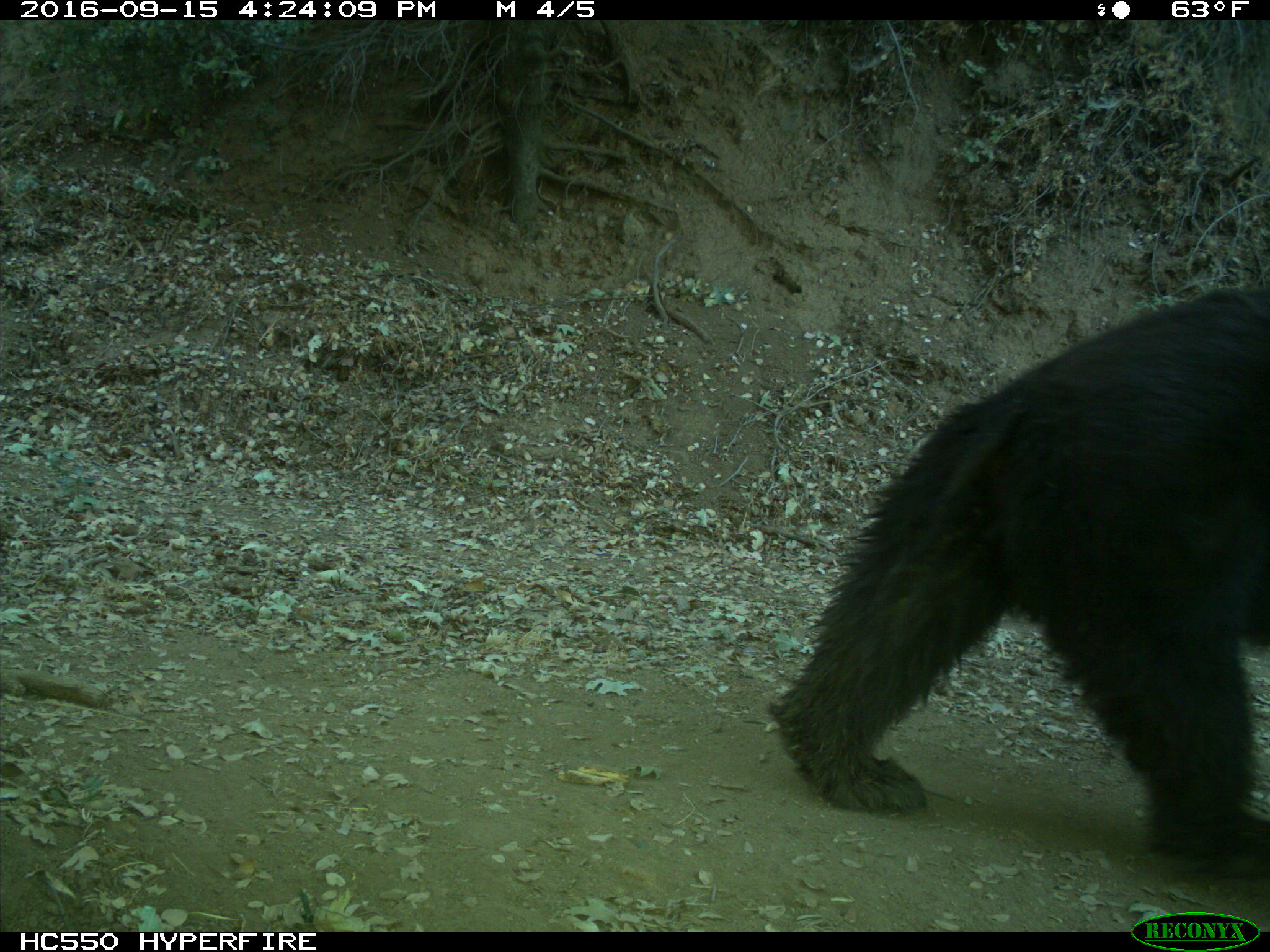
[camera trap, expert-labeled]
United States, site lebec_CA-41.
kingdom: Animalia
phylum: Chordata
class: Mammalia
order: Carnivora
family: Ursidae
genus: Ursus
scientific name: Ursus americanus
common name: american black bear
Ursus americanus (american black bear).